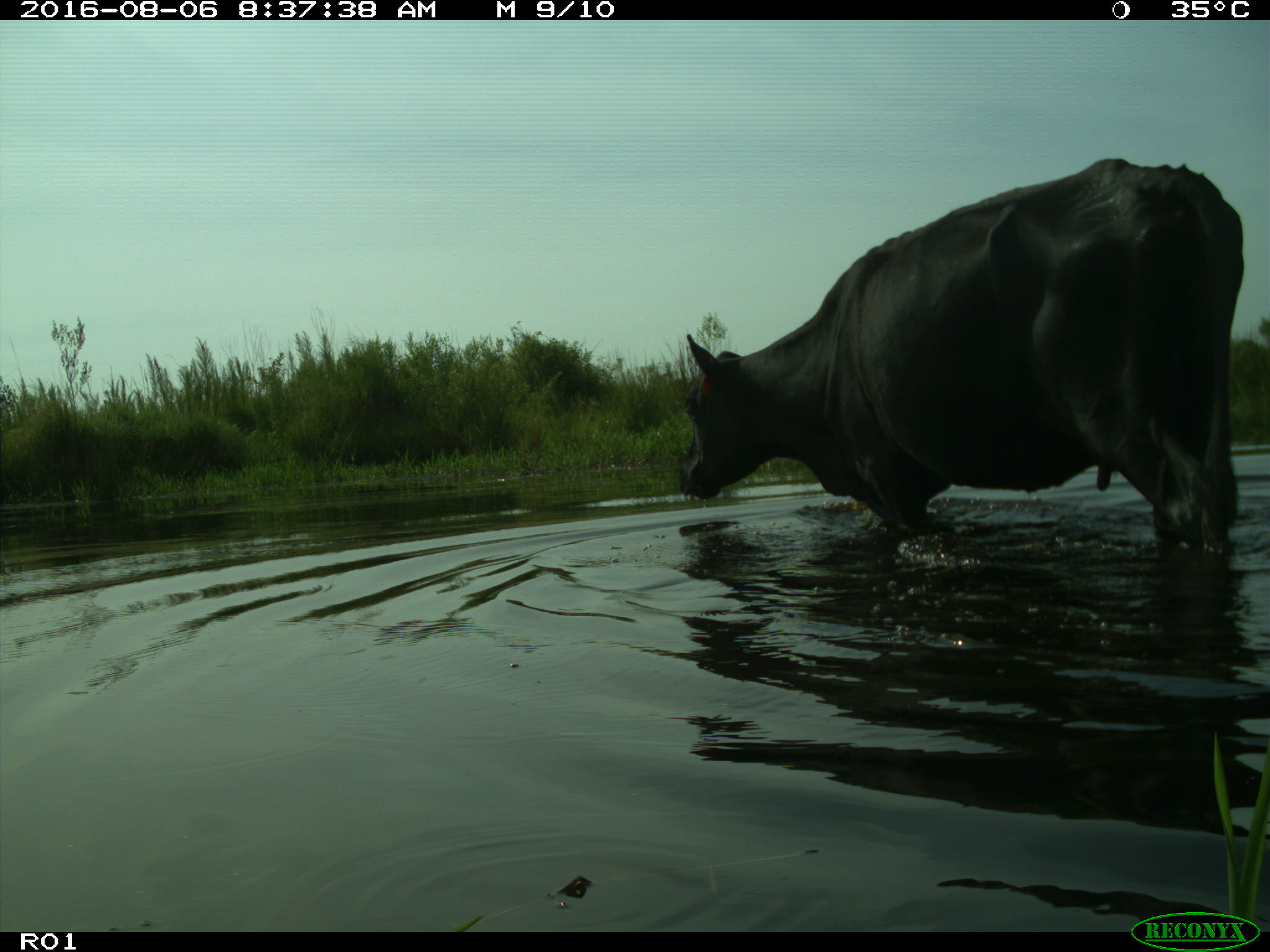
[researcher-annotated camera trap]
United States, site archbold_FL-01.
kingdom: Animalia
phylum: Chordata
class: Mammalia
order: Artiodactyla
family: Bovidae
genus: Bos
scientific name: Bos taurus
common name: domestic cow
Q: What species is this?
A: Bos taurus (domestic cow).